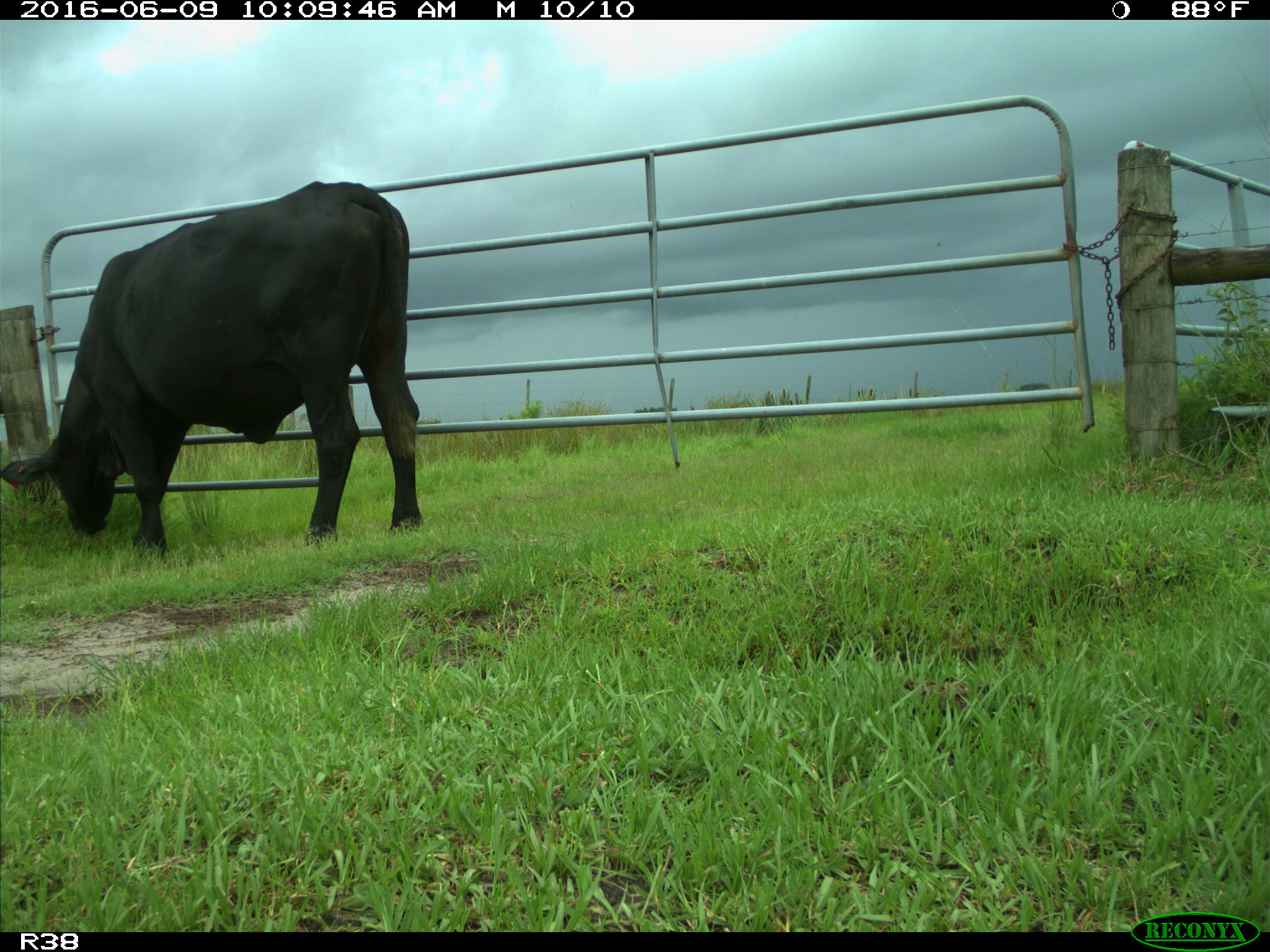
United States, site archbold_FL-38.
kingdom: Animalia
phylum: Chordata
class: Mammalia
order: Artiodactyla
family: Bovidae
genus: Bos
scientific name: Bos taurus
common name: domestic cow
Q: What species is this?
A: Bos taurus (domestic cow).